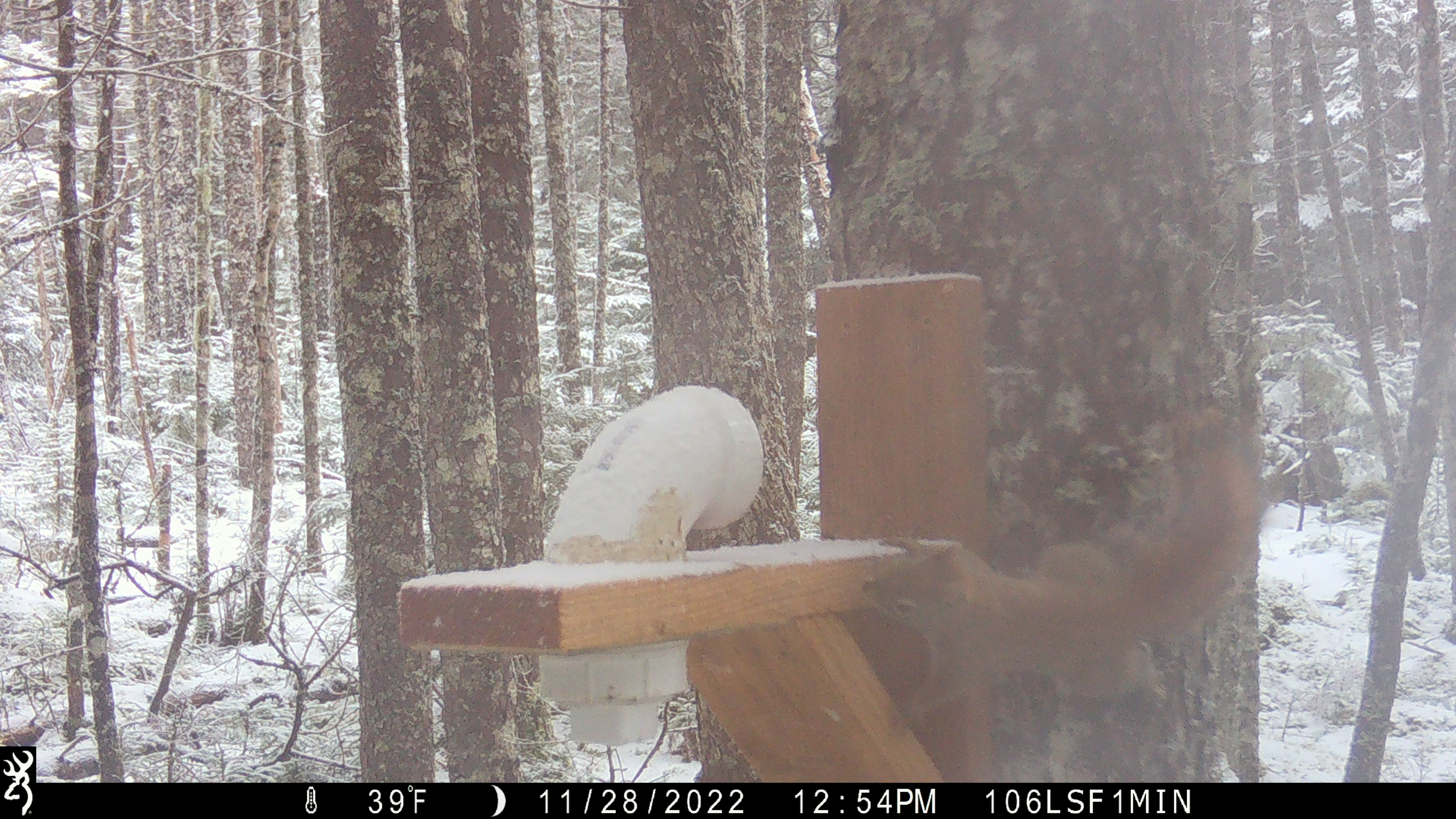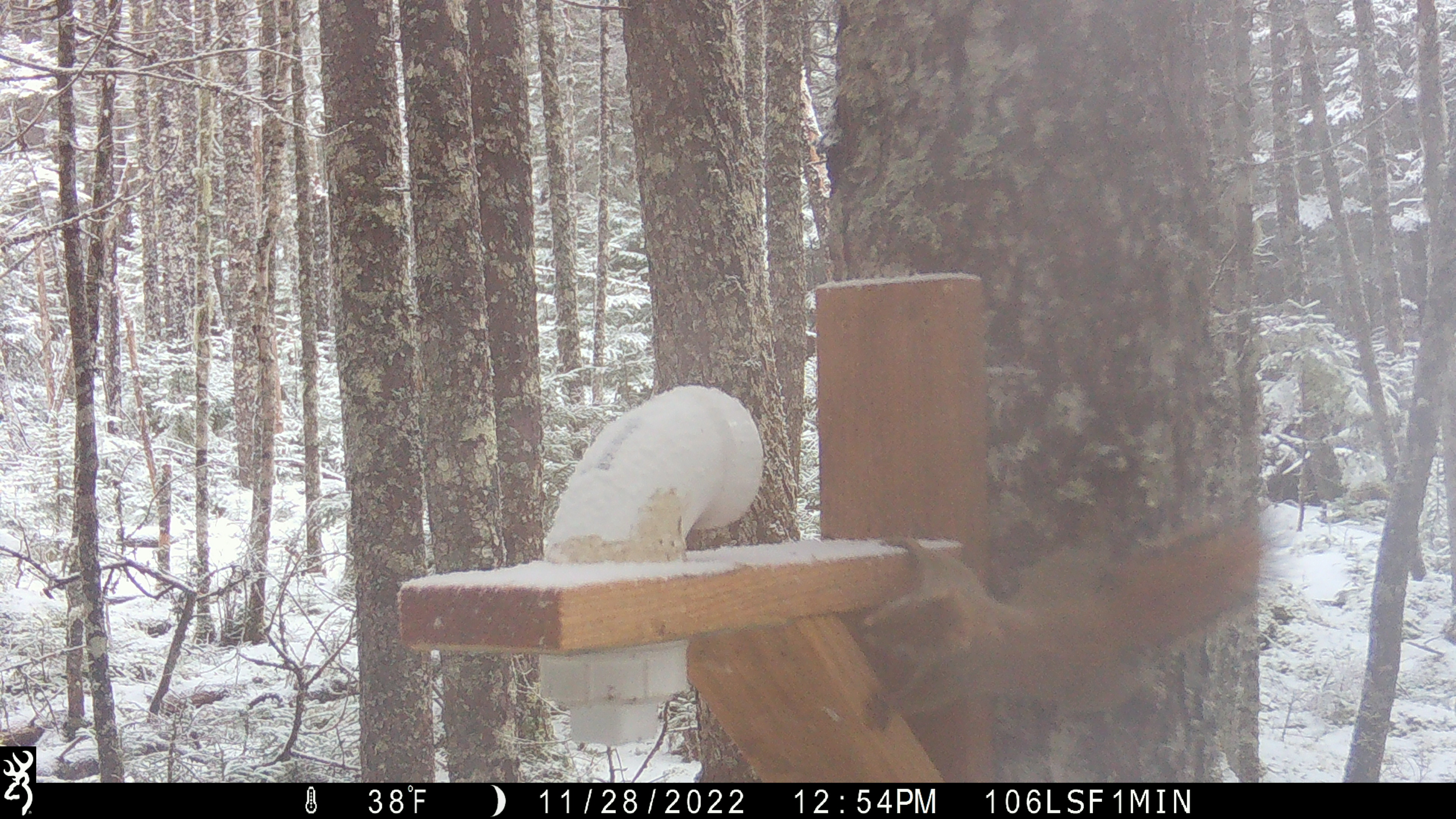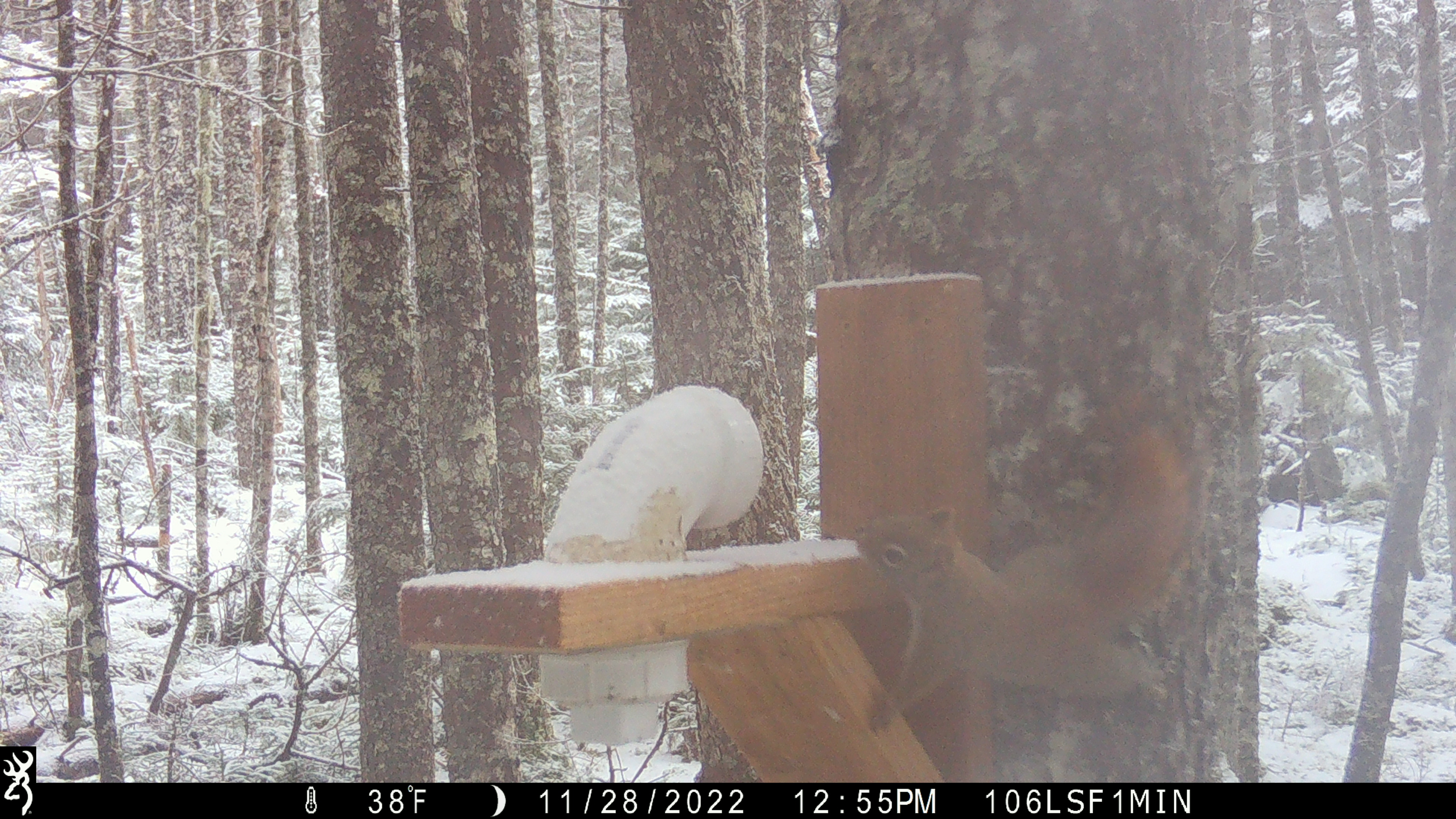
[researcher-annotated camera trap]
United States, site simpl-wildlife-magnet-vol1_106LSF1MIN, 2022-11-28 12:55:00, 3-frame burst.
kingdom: Animalia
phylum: Chordata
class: Mammalia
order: Rodentia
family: Sciuridae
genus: Tamiasciurus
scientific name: Tamiasciurus hudsonicus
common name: red squirrel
Red squirrel (Tamiasciurus hudsonicus).